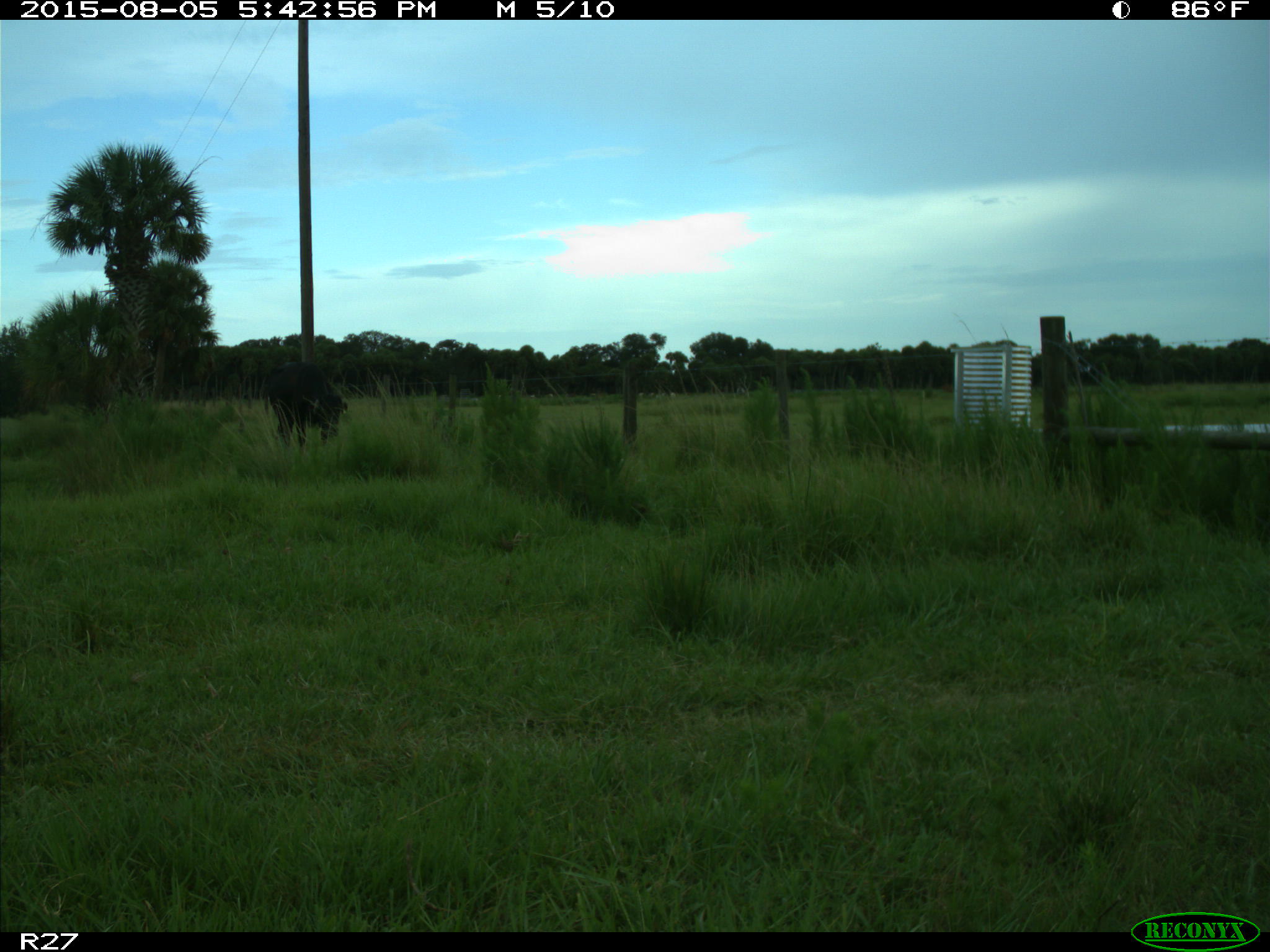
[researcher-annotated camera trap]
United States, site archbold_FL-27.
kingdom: Animalia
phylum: Chordata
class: Mammalia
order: Artiodactyla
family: Bovidae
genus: Bos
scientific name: Bos taurus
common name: domestic cow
Bos taurus (domestic cow).